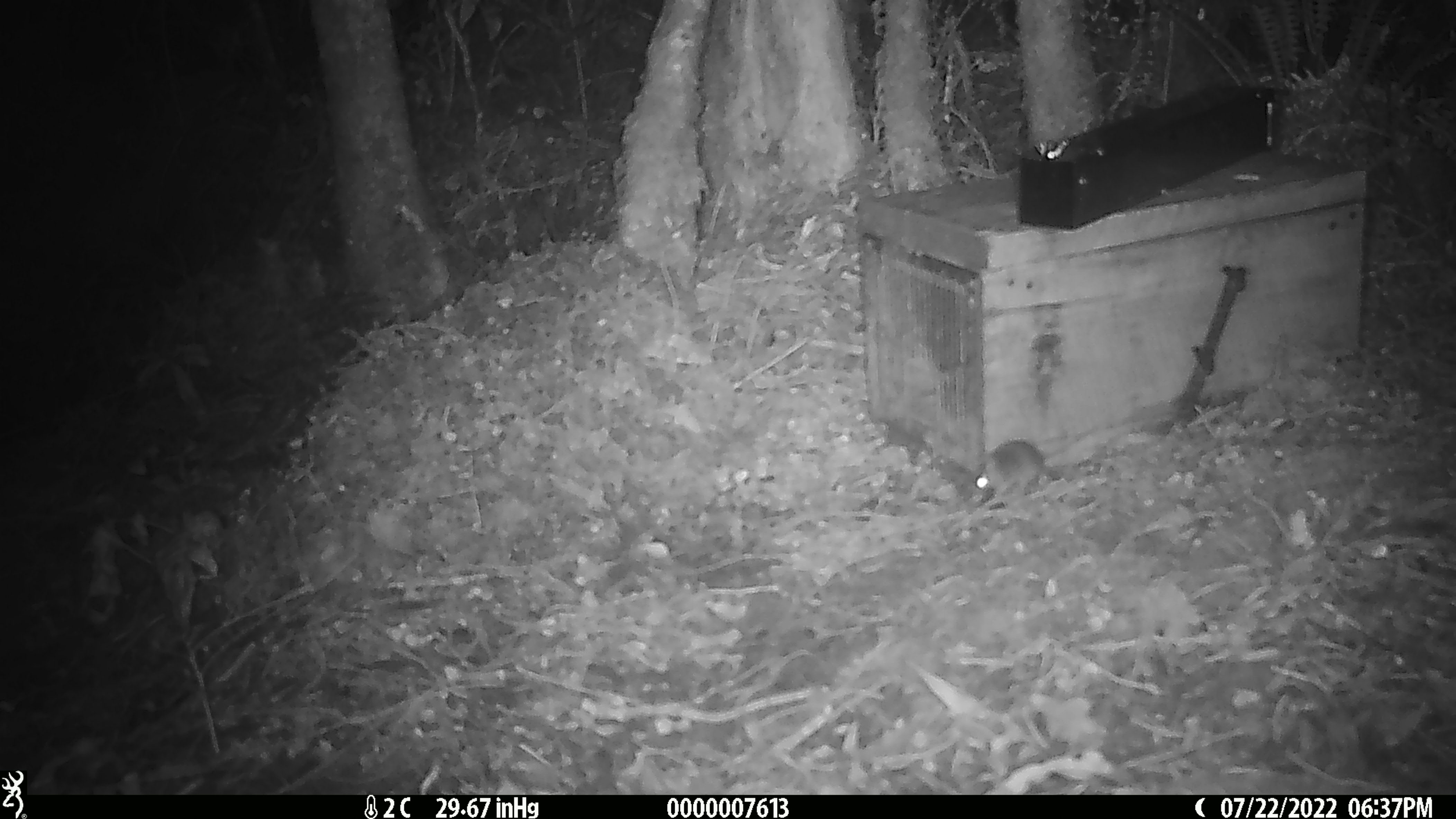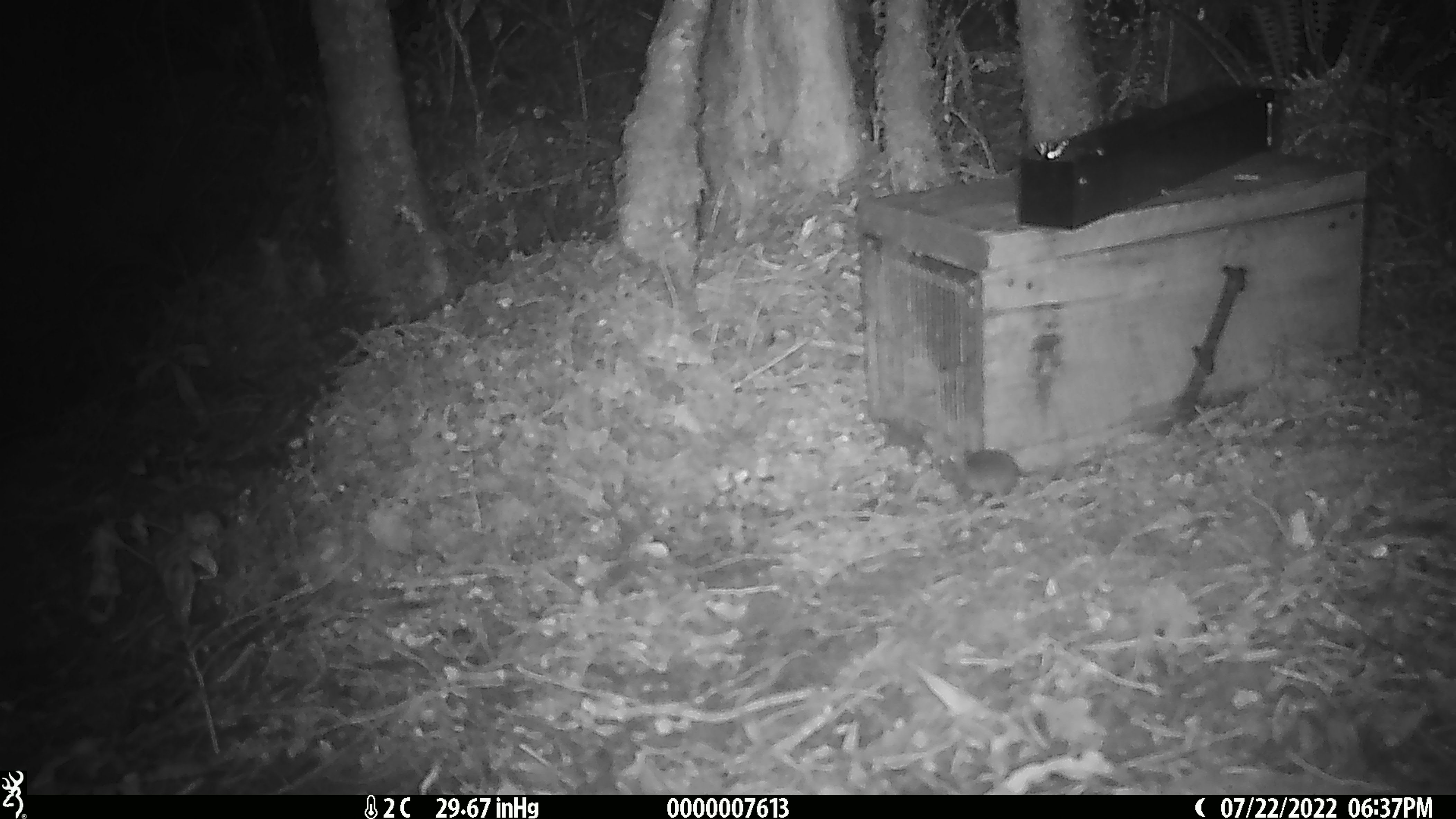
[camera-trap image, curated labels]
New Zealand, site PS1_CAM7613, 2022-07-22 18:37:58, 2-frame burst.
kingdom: Animalia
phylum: Chordata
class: Mammalia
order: Rodentia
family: Muridae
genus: Mus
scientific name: Mus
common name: mouse